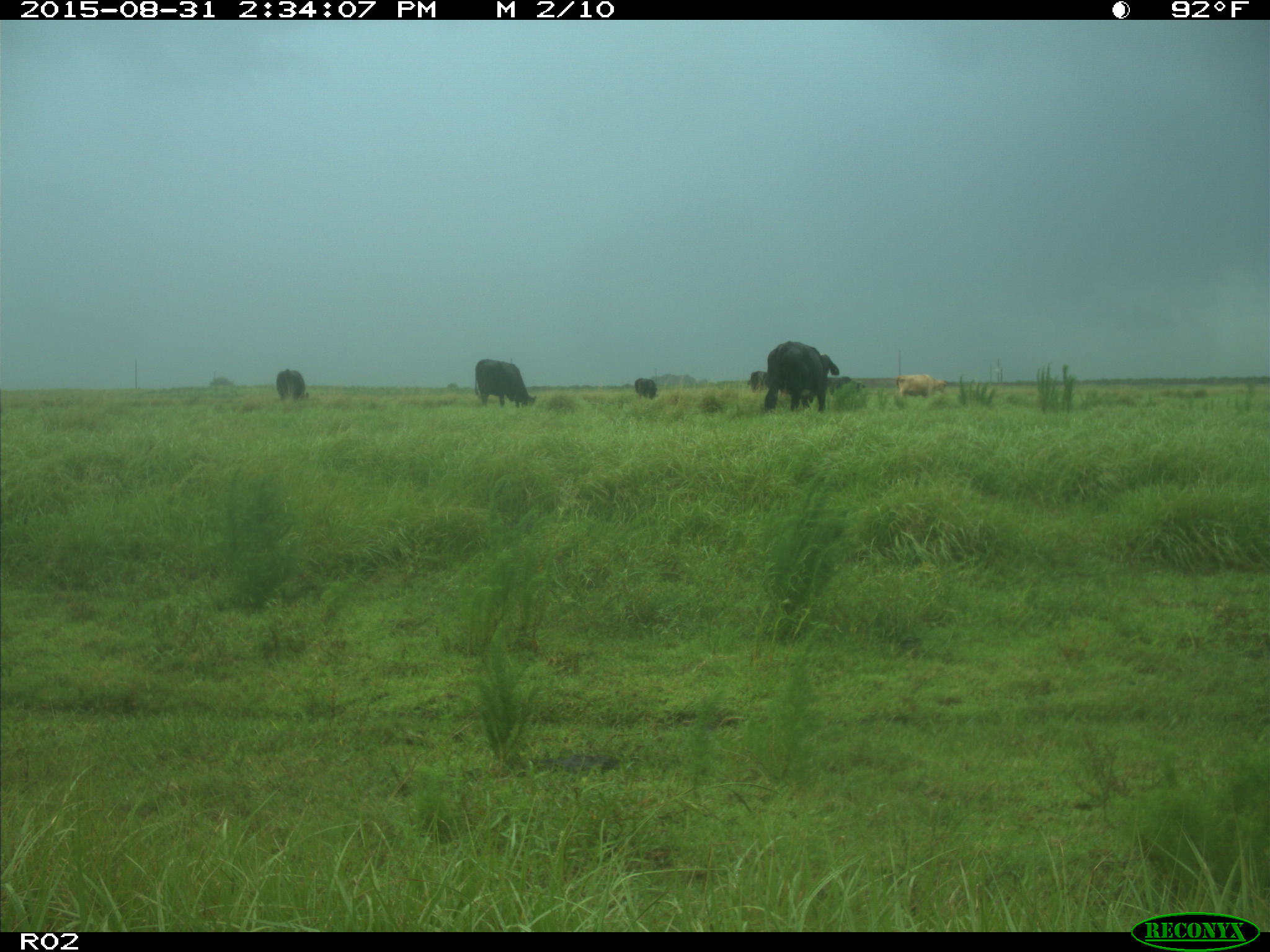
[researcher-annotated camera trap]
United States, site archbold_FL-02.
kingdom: Animalia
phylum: Chordata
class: Mammalia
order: Artiodactyla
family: Bovidae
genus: Bos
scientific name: Bos taurus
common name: domestic cow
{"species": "Bos taurus (domestic cow)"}